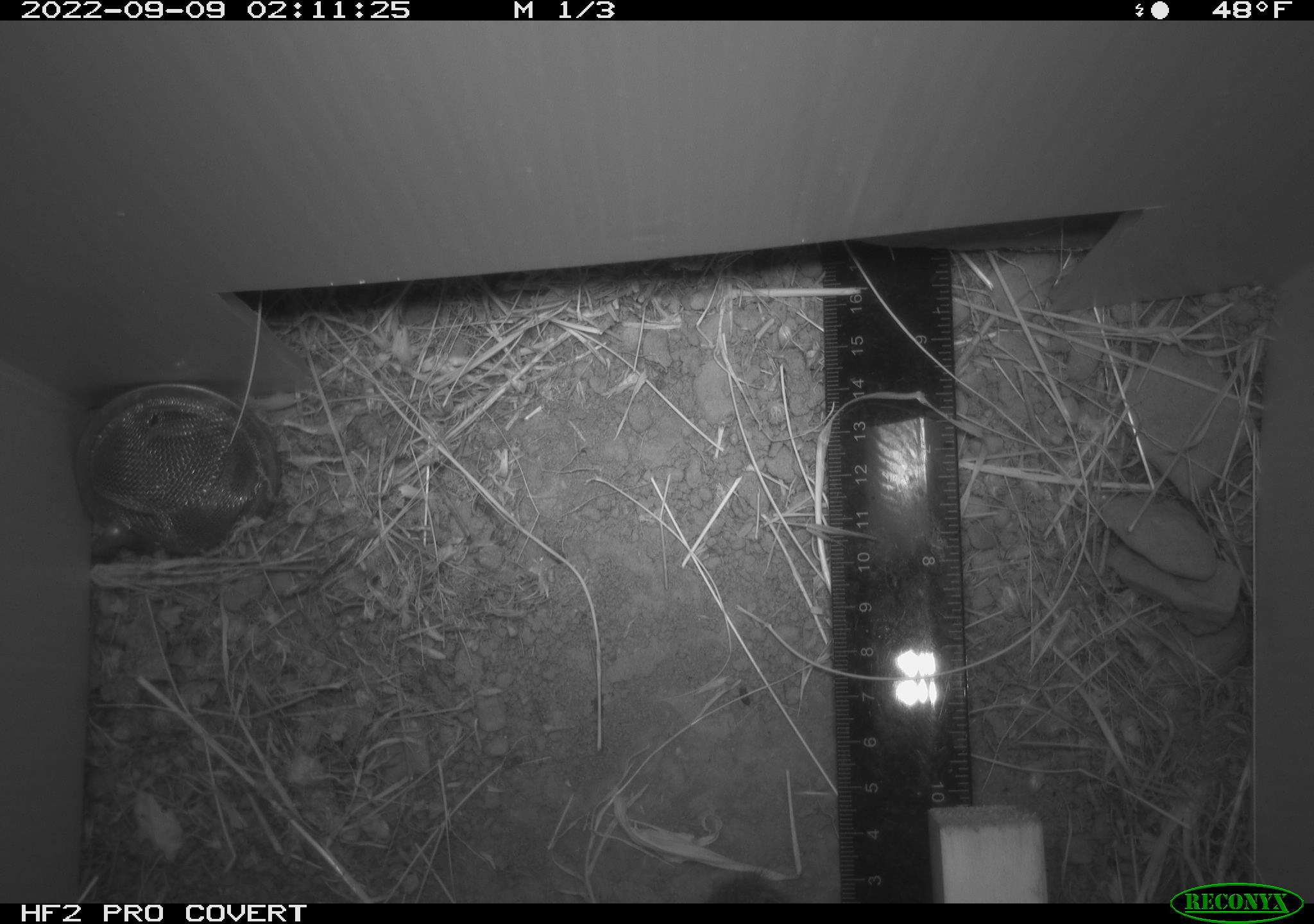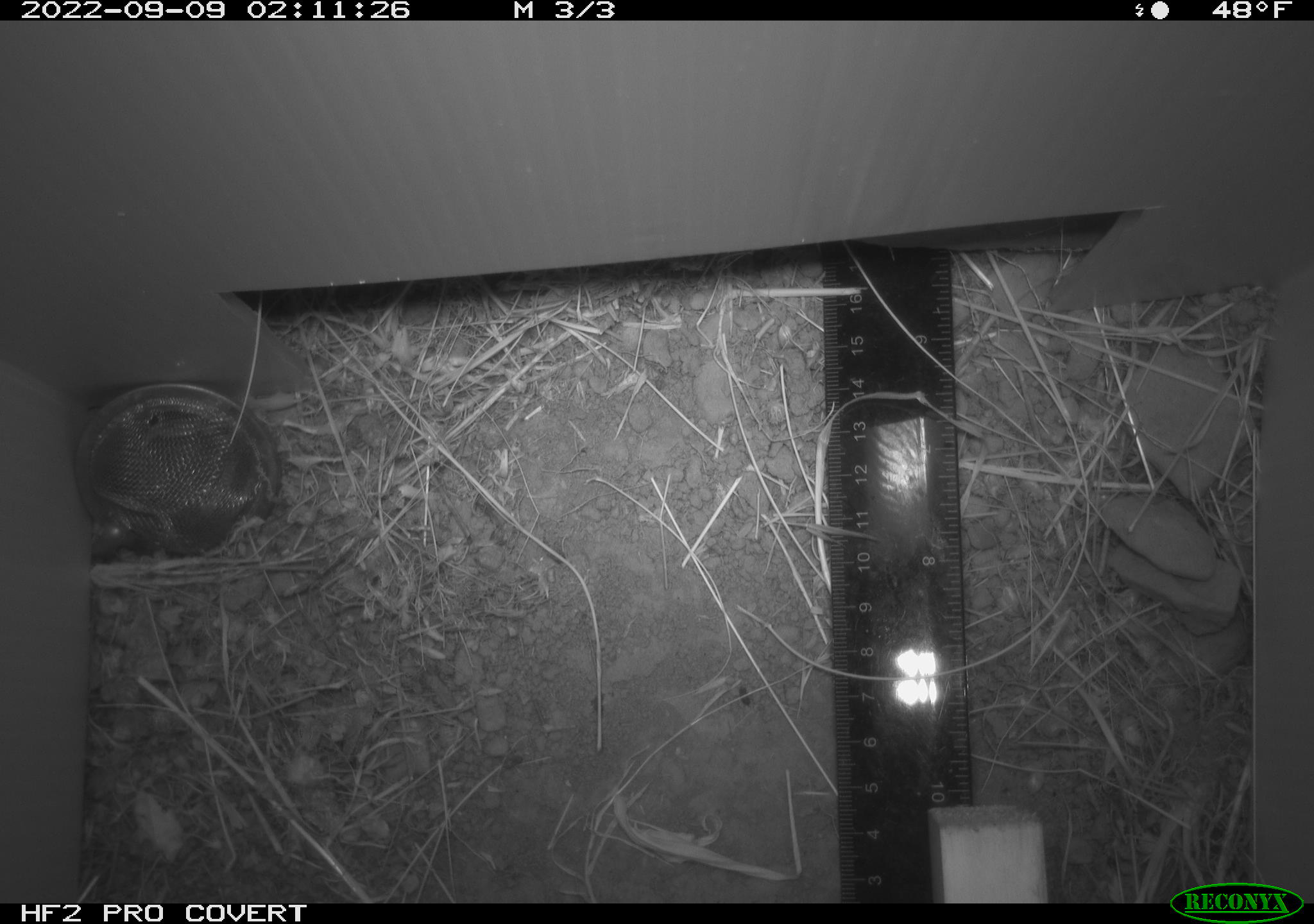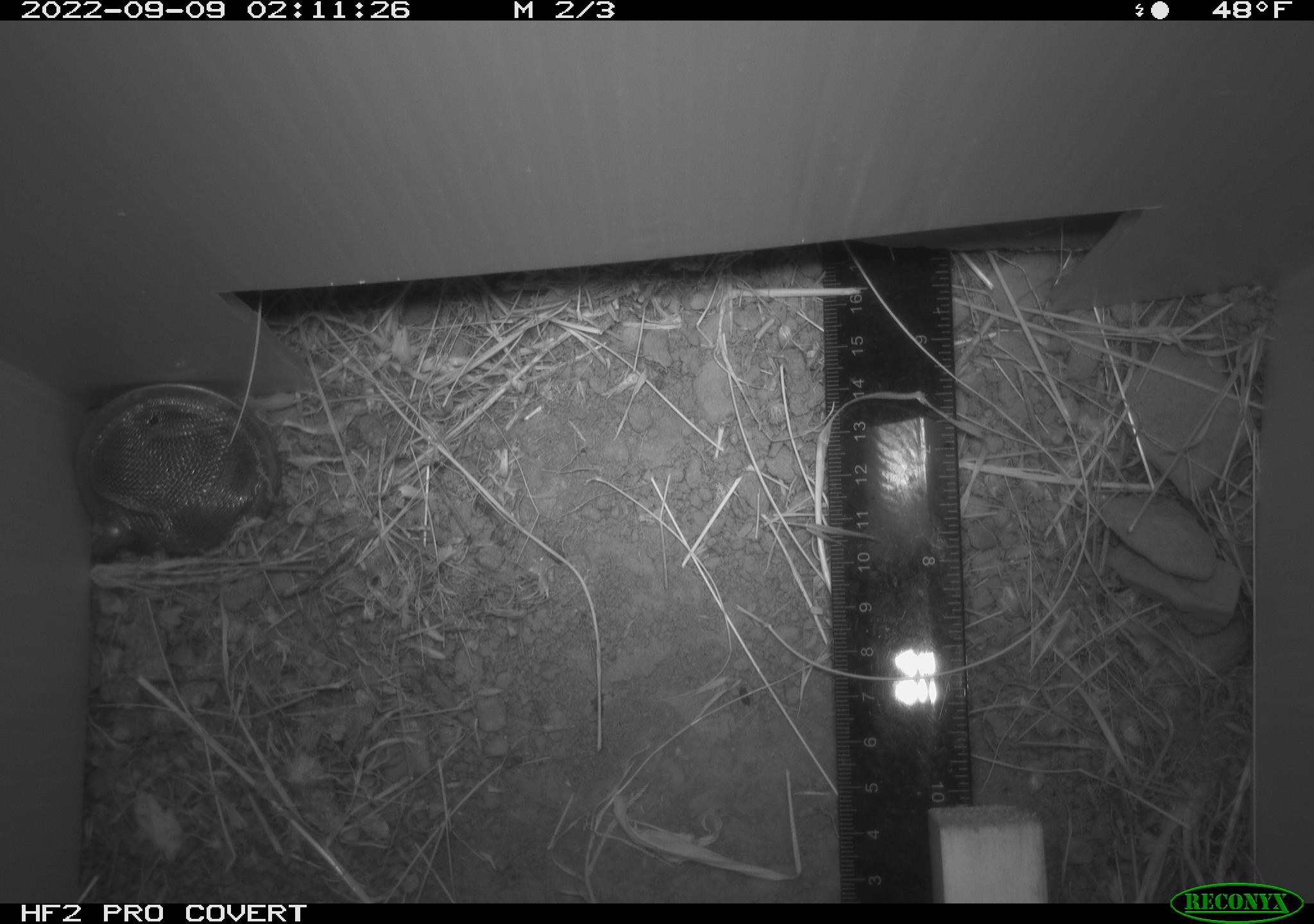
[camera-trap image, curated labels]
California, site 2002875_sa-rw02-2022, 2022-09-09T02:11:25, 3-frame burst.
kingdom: Animalia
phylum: Chordata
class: Mammalia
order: Rodentia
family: Cricetidae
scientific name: Arvicolinae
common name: voles, lemmings, and muskrats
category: arvicolinae subfamily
Arvicolinae subfamily (voles, lemmings, and muskrats) (Arvicolinae).